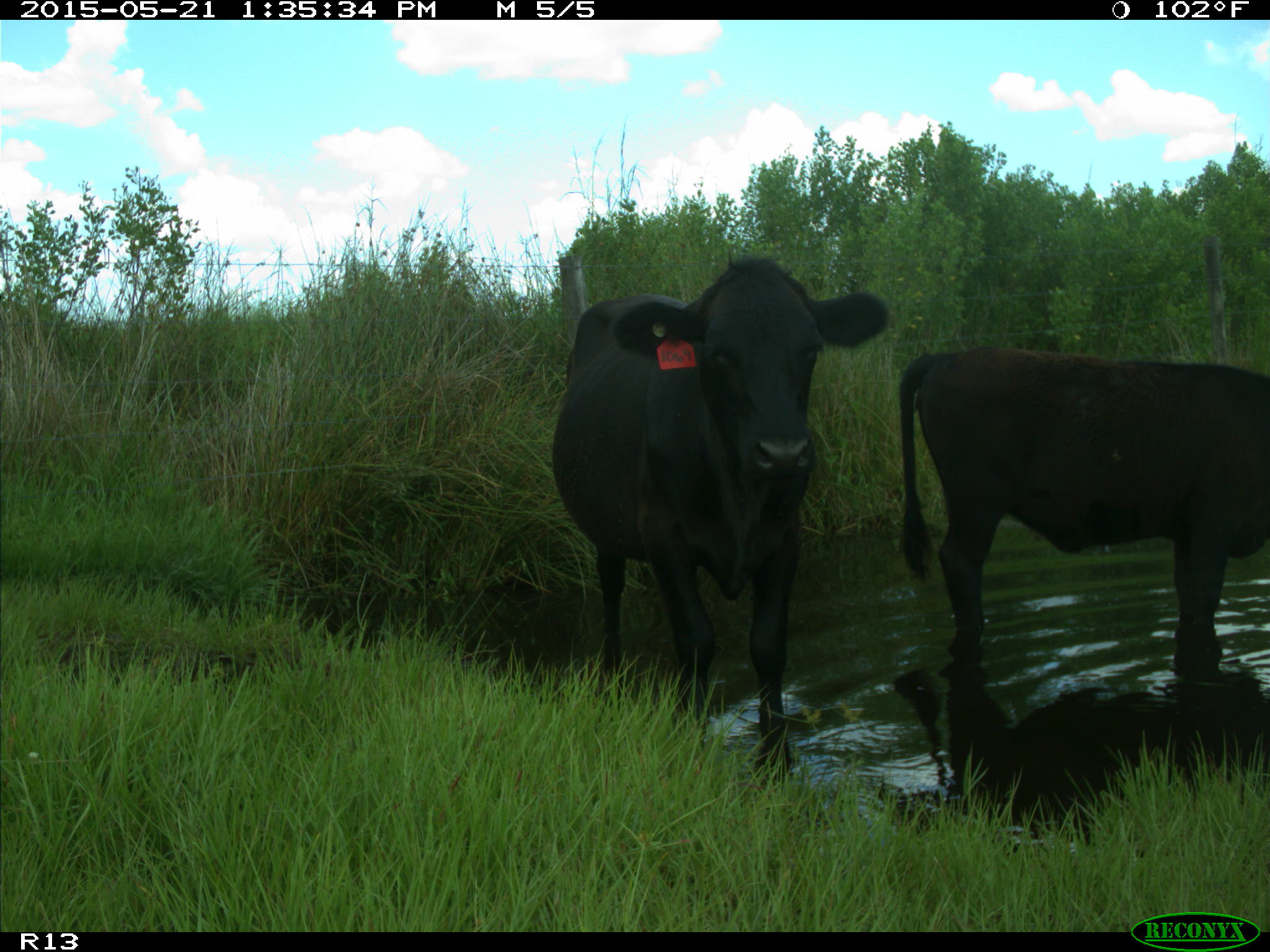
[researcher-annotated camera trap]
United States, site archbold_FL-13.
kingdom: Animalia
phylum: Chordata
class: Mammalia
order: Artiodactyla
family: Bovidae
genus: Bos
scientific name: Bos taurus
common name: domestic cow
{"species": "Bos taurus (domestic cow)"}